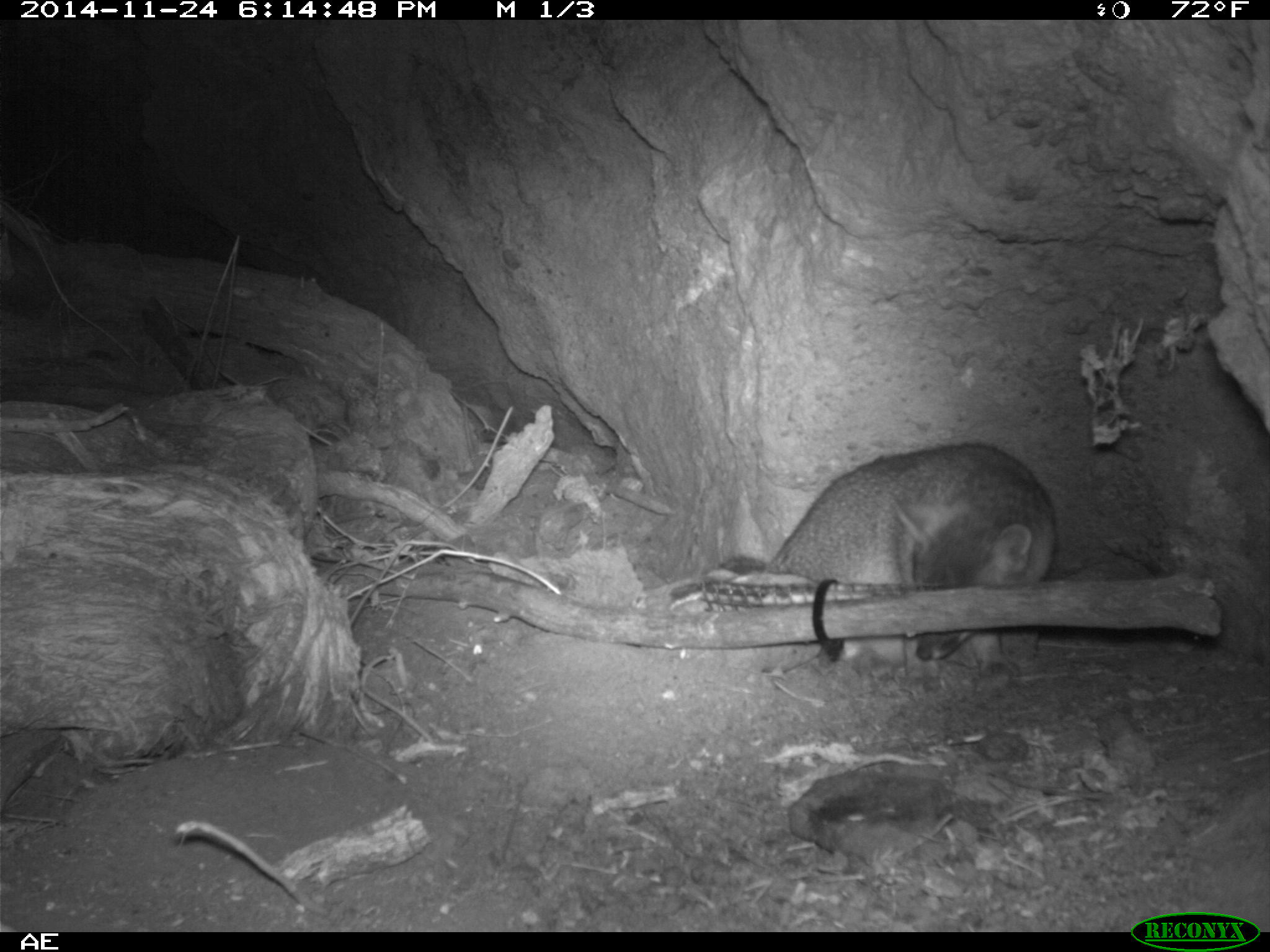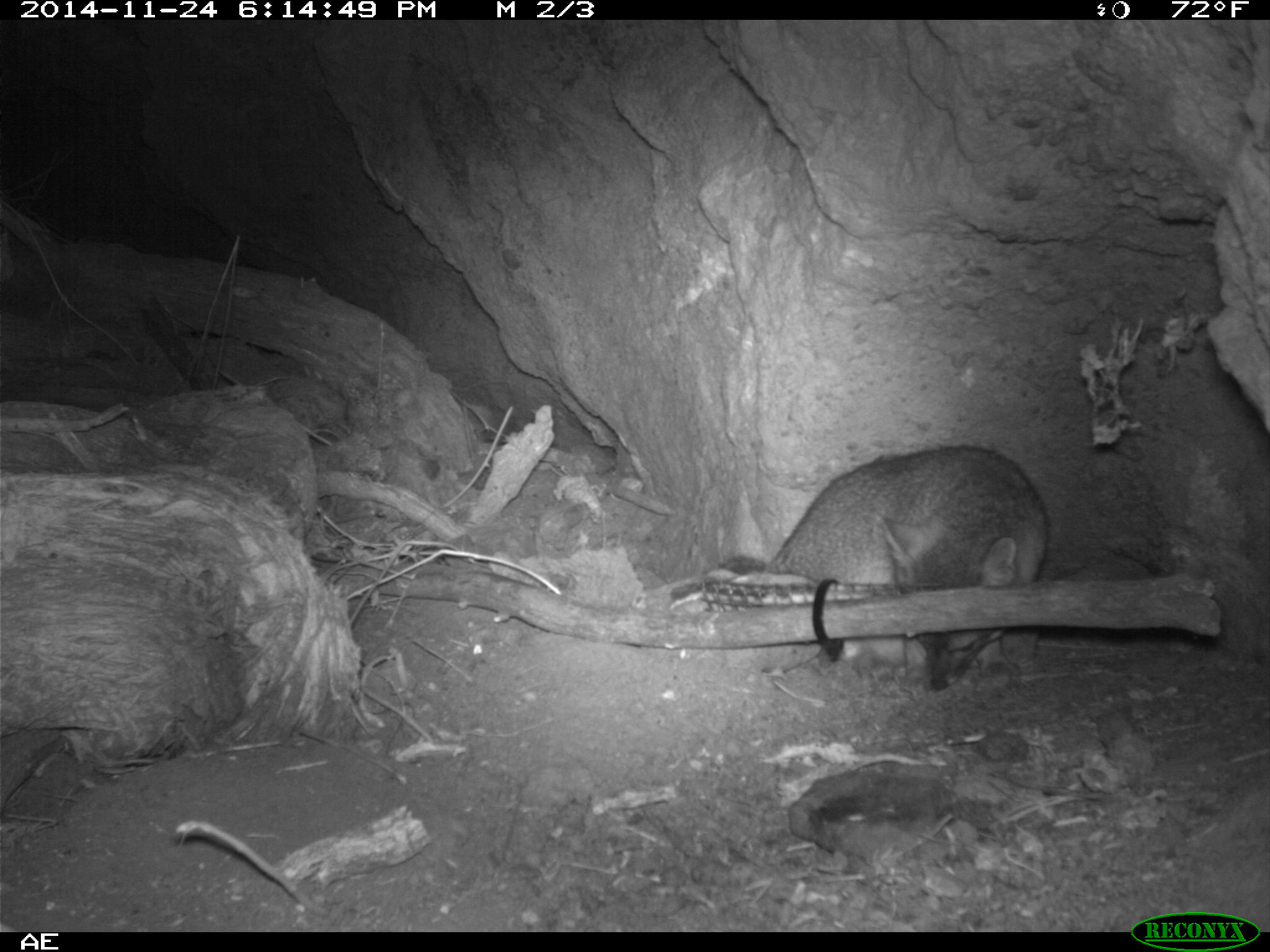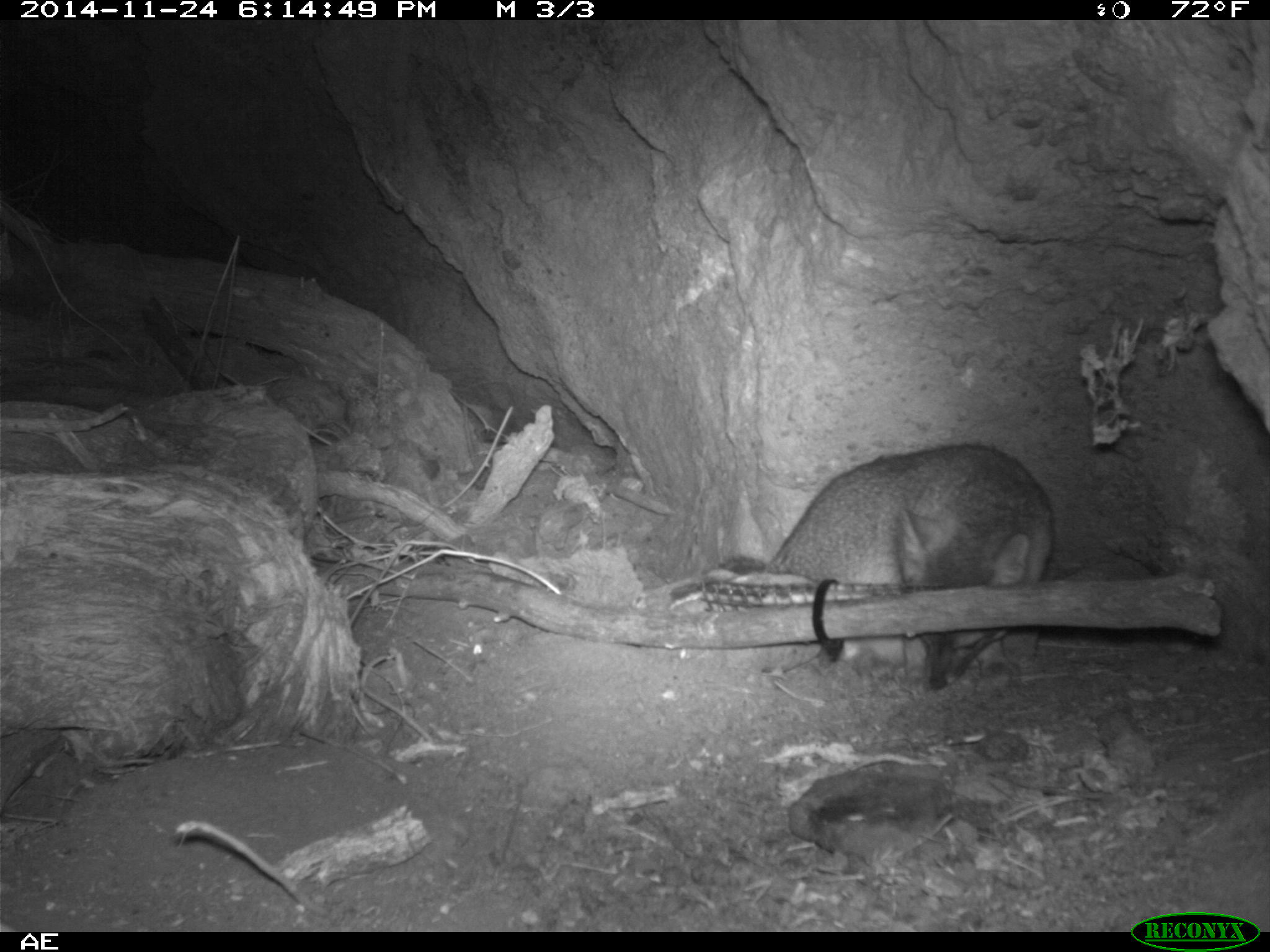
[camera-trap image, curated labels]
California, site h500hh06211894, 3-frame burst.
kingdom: Animalia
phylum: Chordata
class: Mammalia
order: Carnivora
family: Canidae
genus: Urocyon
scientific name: Urocyon littoralis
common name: island fox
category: fox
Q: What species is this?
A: Fox (island fox) (Urocyon littoralis).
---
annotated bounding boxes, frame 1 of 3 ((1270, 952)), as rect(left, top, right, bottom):
fox: rect(762, 442, 1059, 659)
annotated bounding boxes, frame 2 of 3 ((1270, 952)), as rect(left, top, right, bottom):
fox: rect(765, 446, 1049, 692)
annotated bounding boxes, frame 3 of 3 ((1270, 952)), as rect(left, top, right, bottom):
fox: rect(720, 441, 1056, 692)